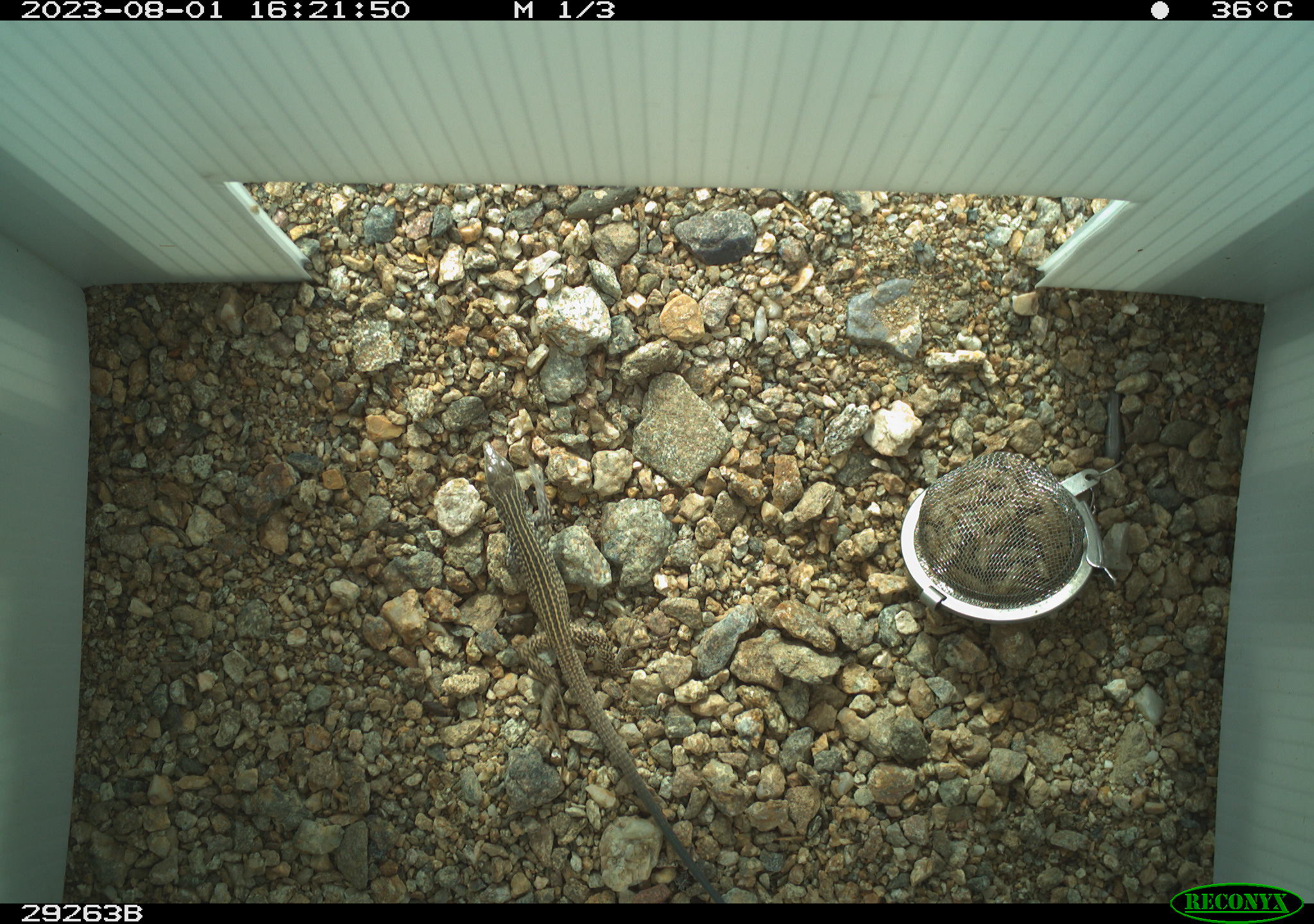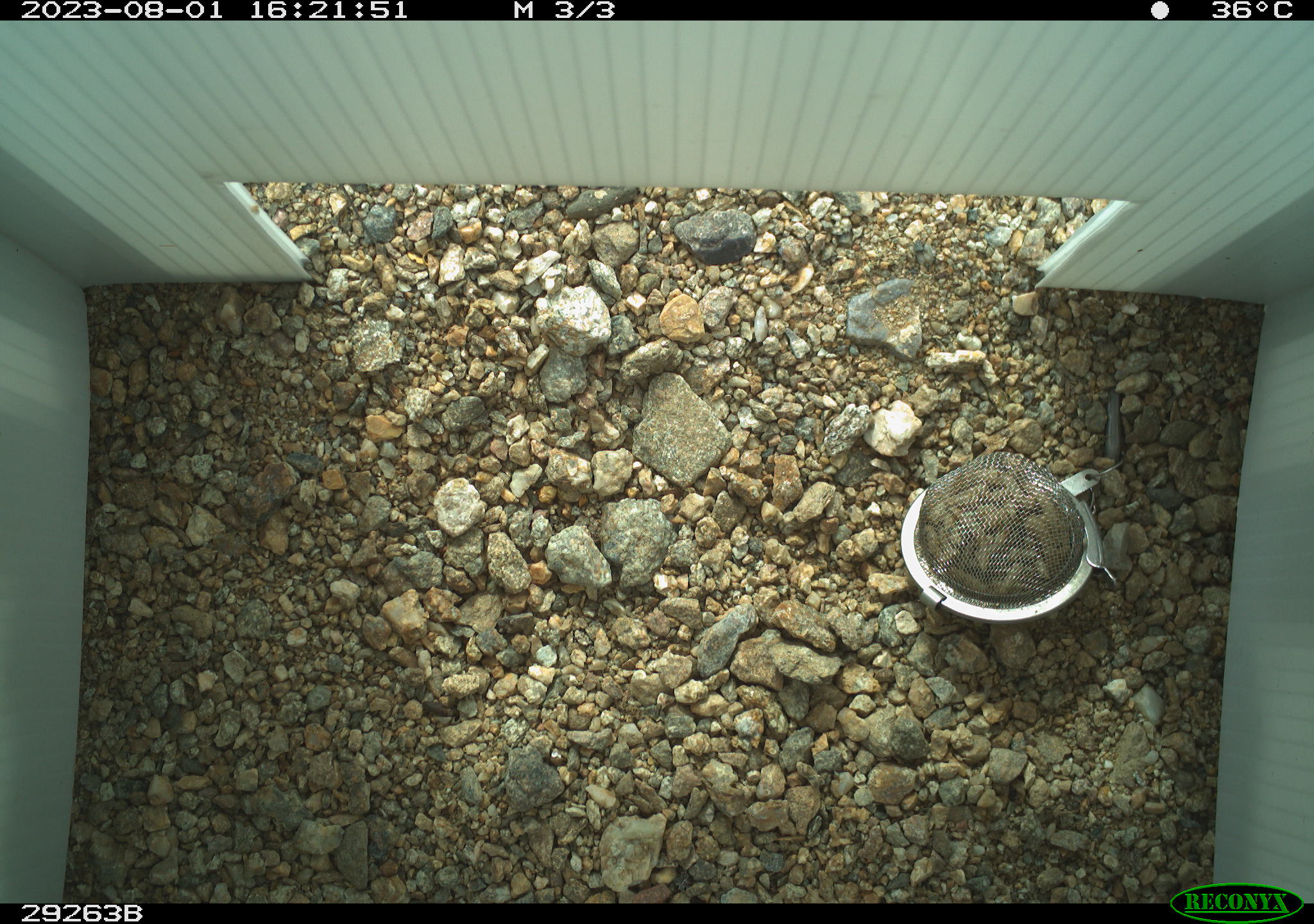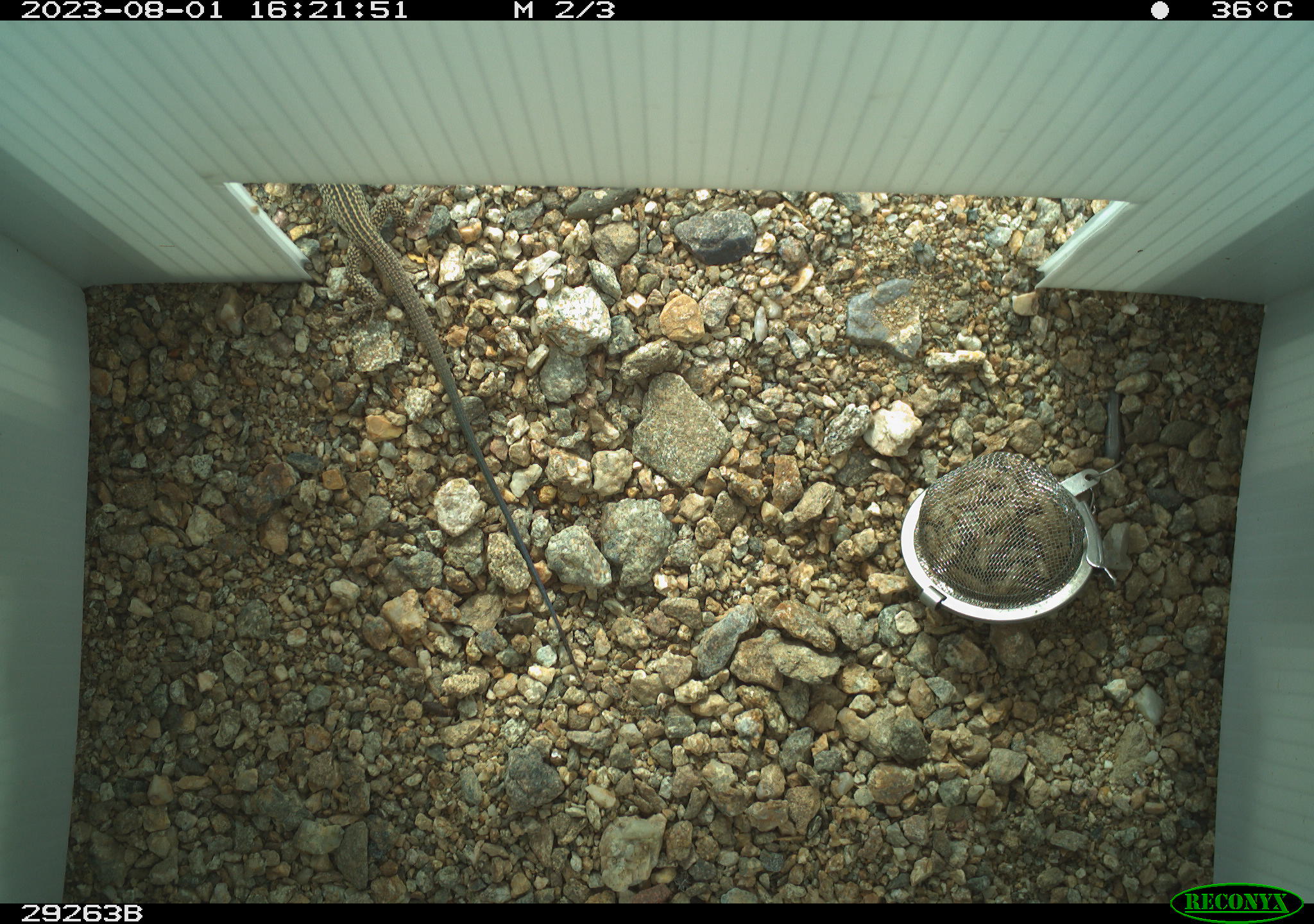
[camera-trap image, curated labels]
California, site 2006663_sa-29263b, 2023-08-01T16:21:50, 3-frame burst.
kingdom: Animalia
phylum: Chordata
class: Reptilia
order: Squamata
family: Teiidae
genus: Aspidoscelis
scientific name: Aspidoscelis tigris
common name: western whiptail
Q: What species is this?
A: Western whiptail (Aspidoscelis tigris).